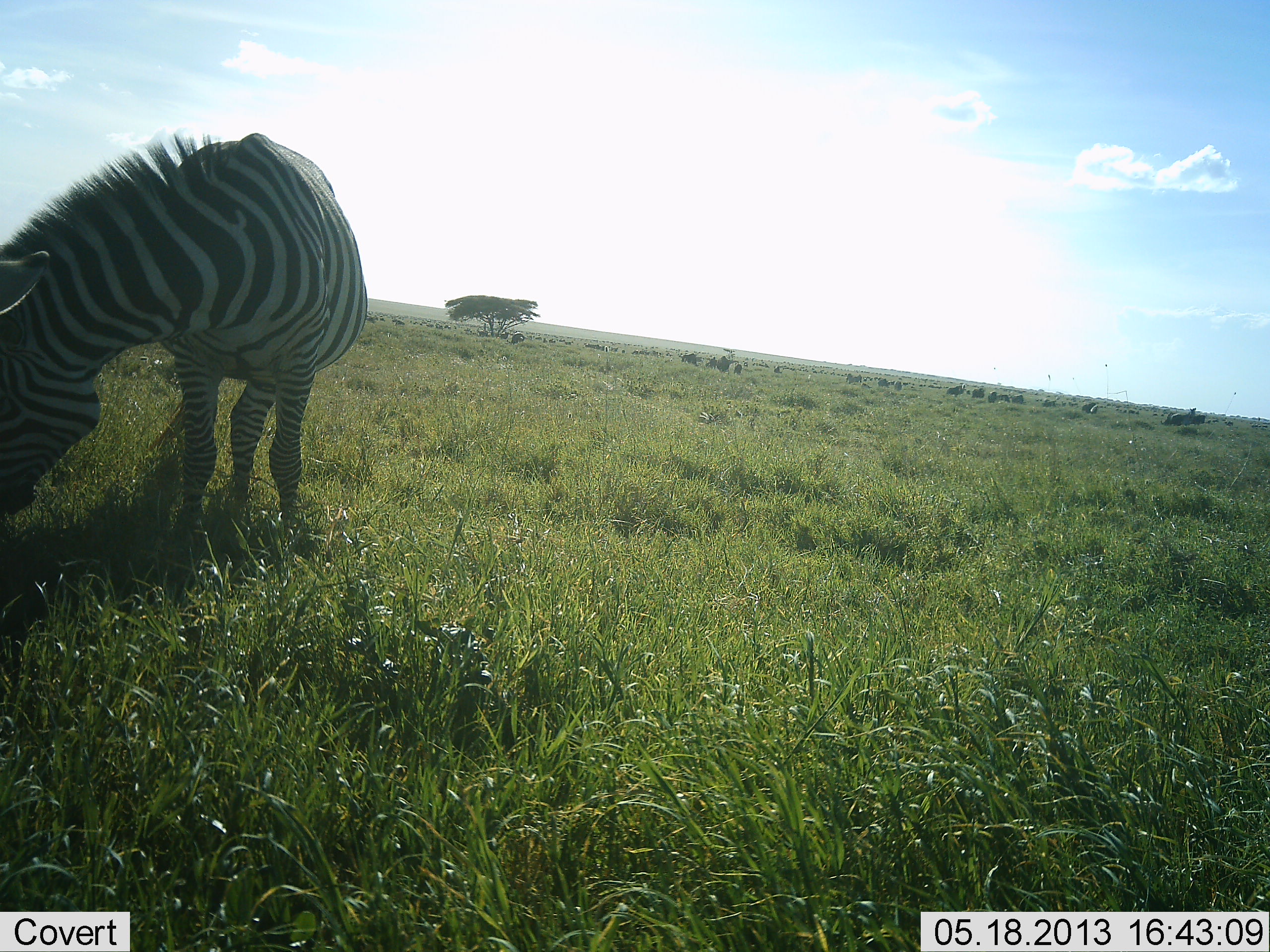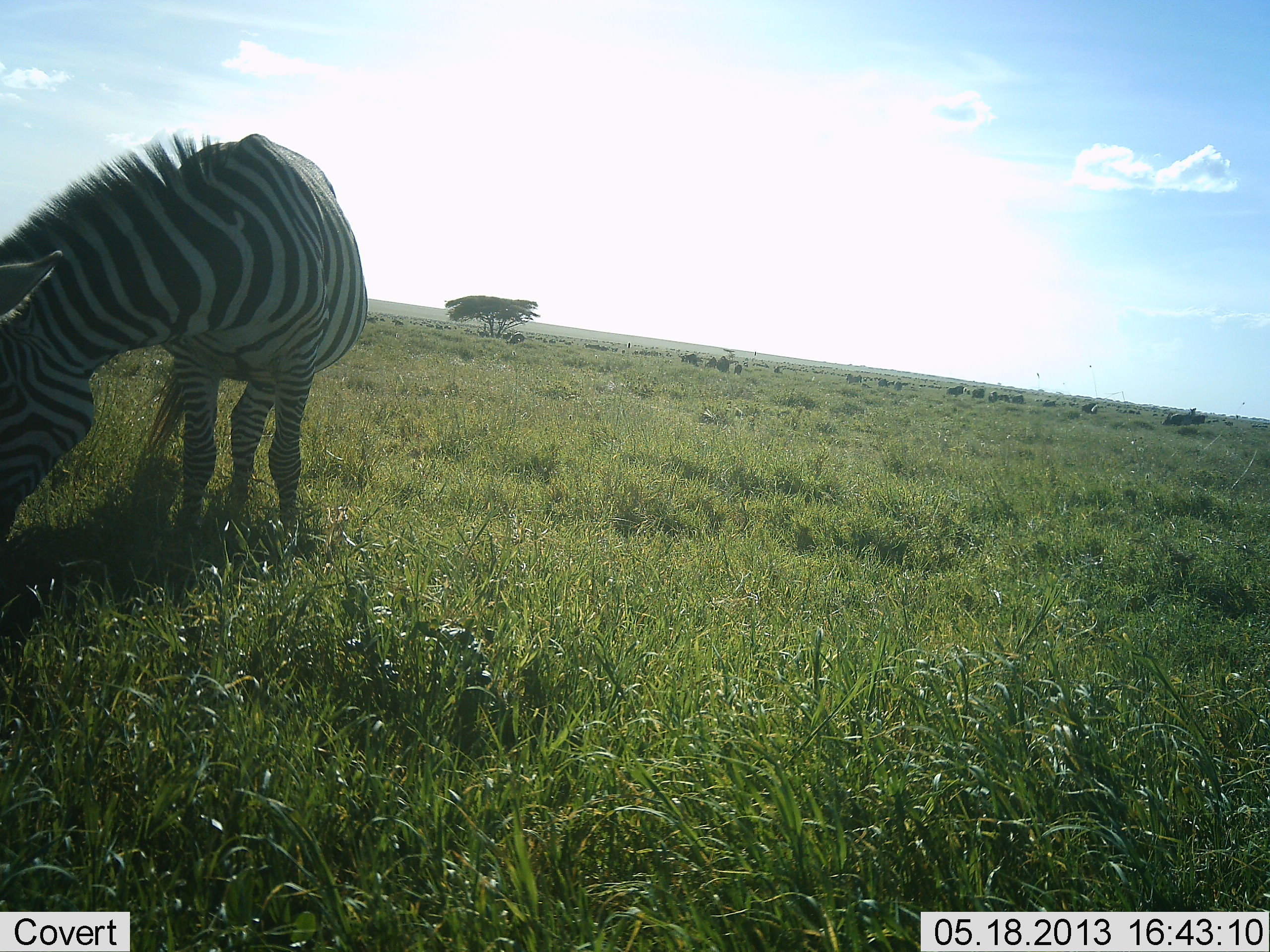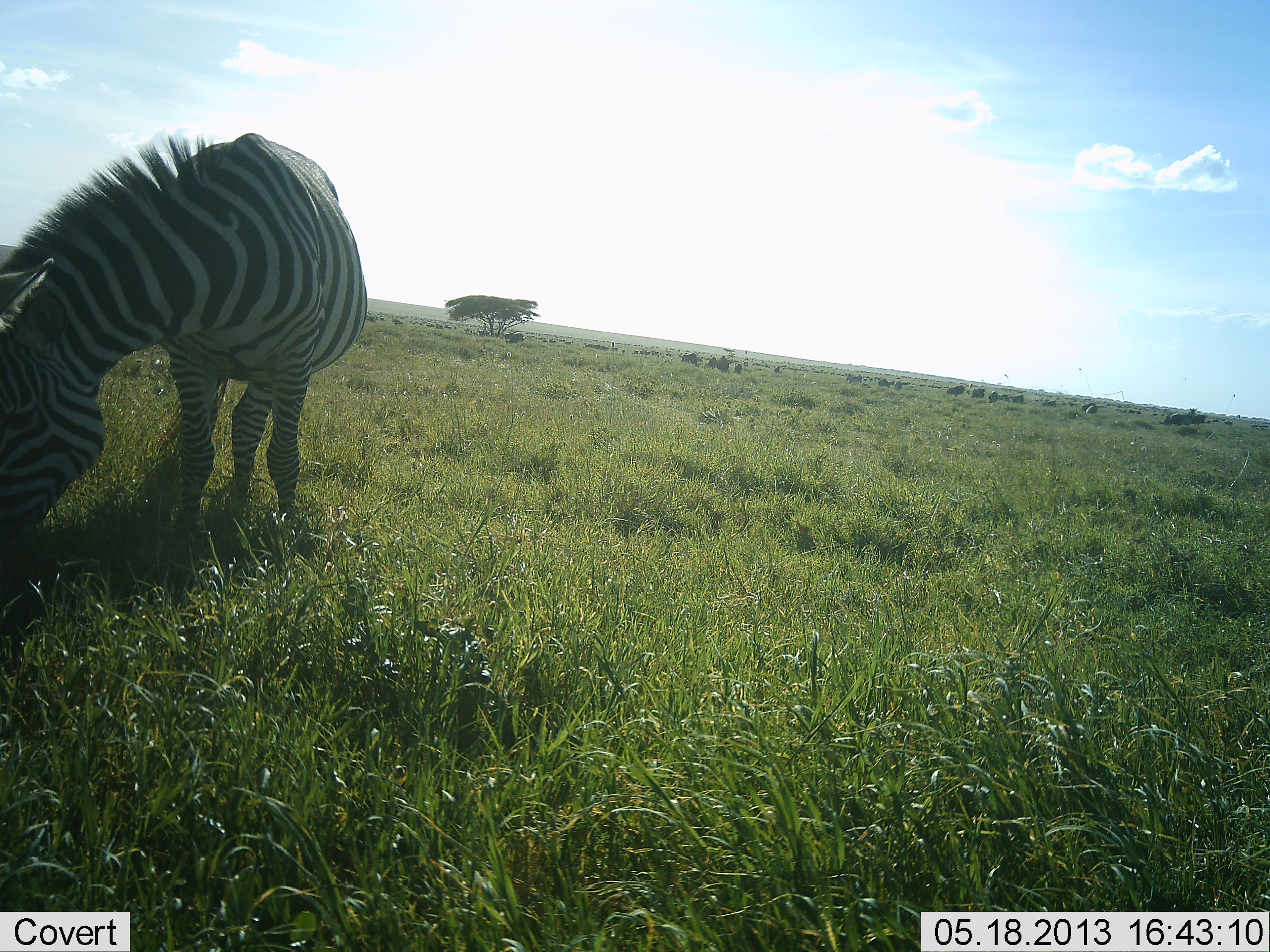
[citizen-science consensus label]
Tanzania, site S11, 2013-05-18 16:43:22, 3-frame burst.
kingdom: Animalia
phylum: Chordata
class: Mammalia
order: Perissodactyla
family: Equidae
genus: Equus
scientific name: Equus quagga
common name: plains zebra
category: zebra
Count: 1.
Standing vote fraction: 24%.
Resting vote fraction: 3%.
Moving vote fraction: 0%.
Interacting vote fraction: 0%.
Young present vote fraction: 0%.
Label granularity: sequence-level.